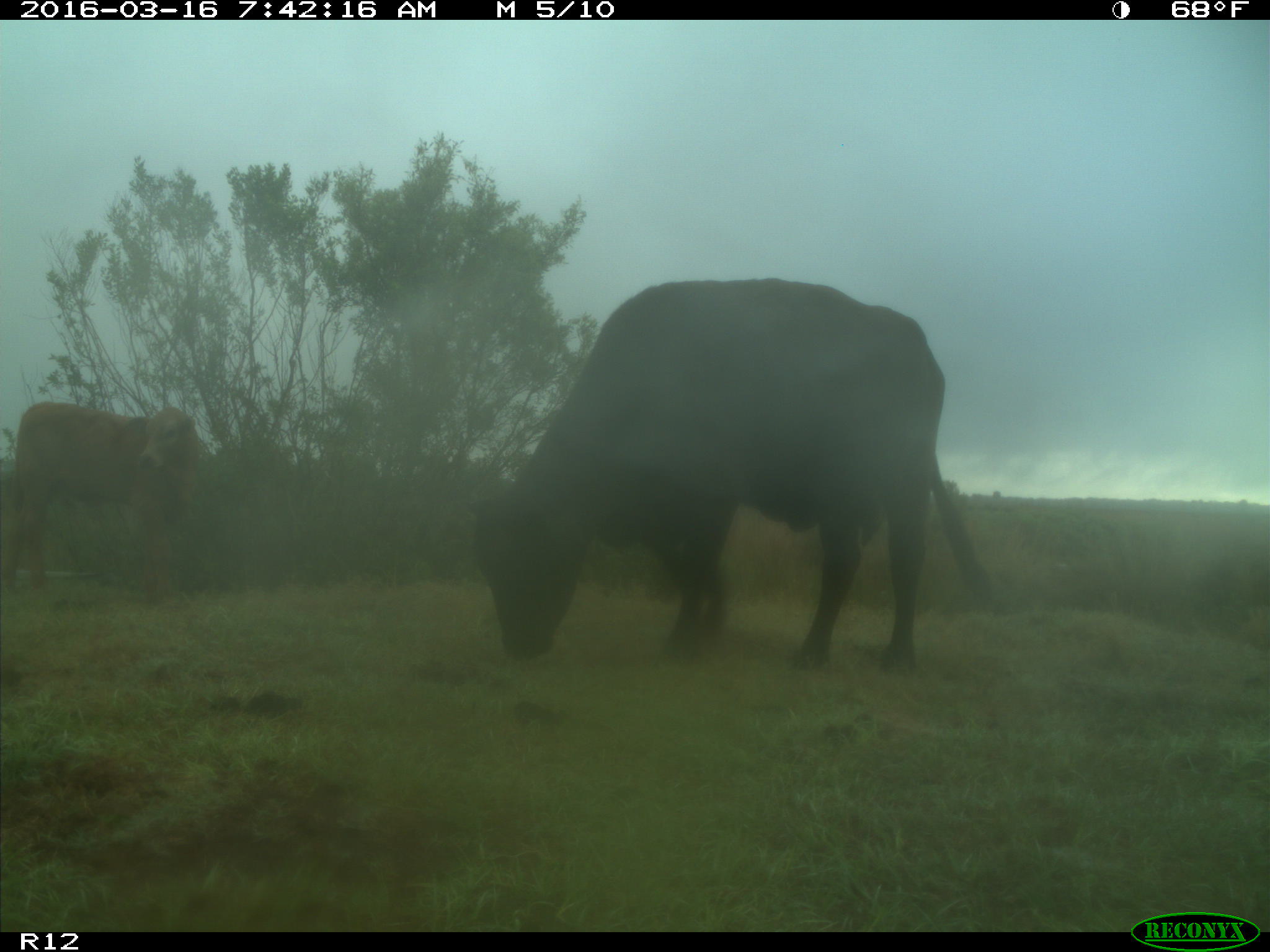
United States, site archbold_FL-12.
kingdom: Animalia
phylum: Chordata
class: Mammalia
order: Artiodactyla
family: Bovidae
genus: Bos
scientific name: Bos taurus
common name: domestic cow